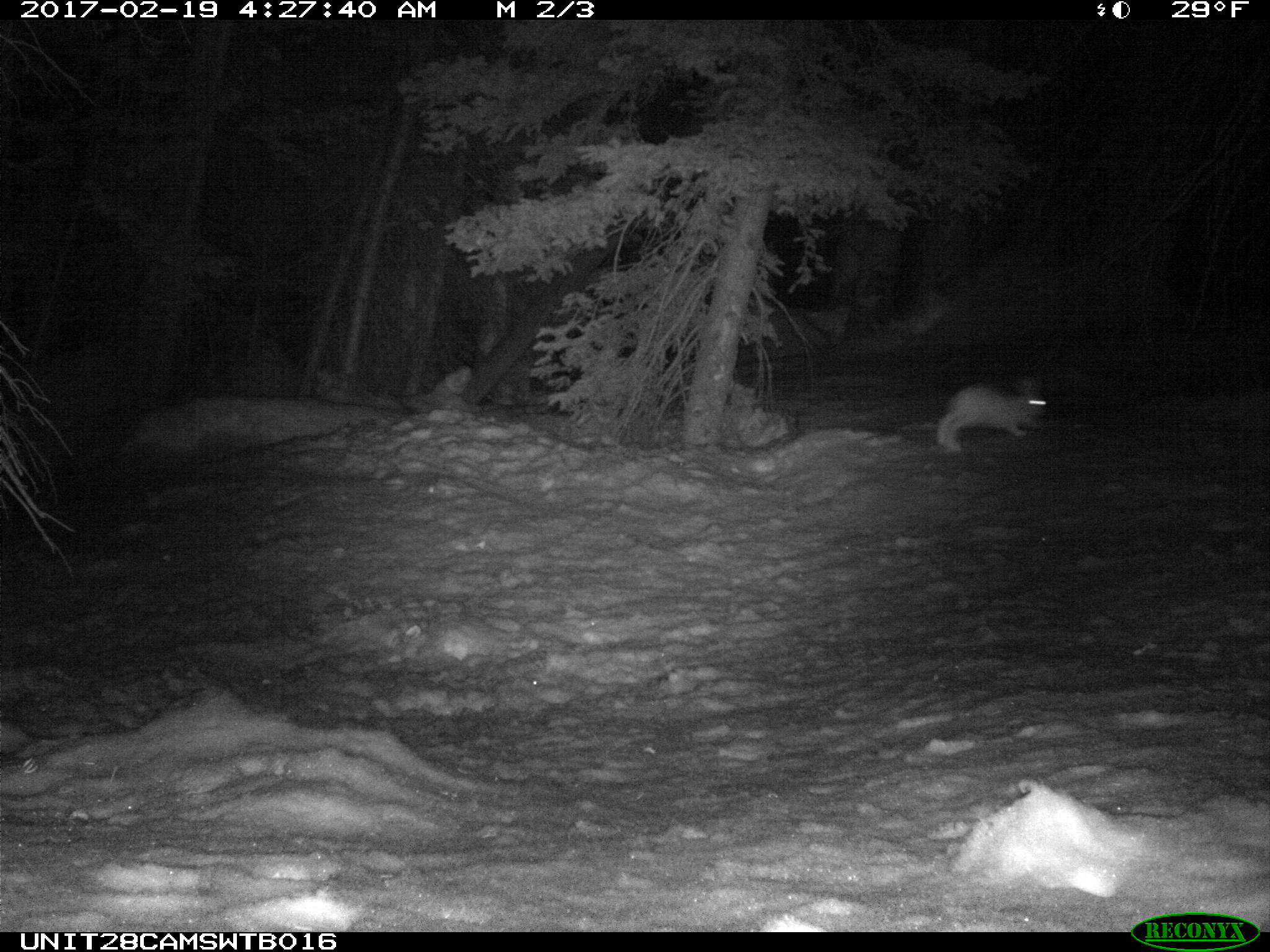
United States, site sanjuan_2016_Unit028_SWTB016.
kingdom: Animalia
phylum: Chordata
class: Mammalia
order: Lagomorpha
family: Leporidae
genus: Lepus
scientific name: Lepus americanus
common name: snowshoe hare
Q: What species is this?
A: Lepus americanus (snowshoe hare).